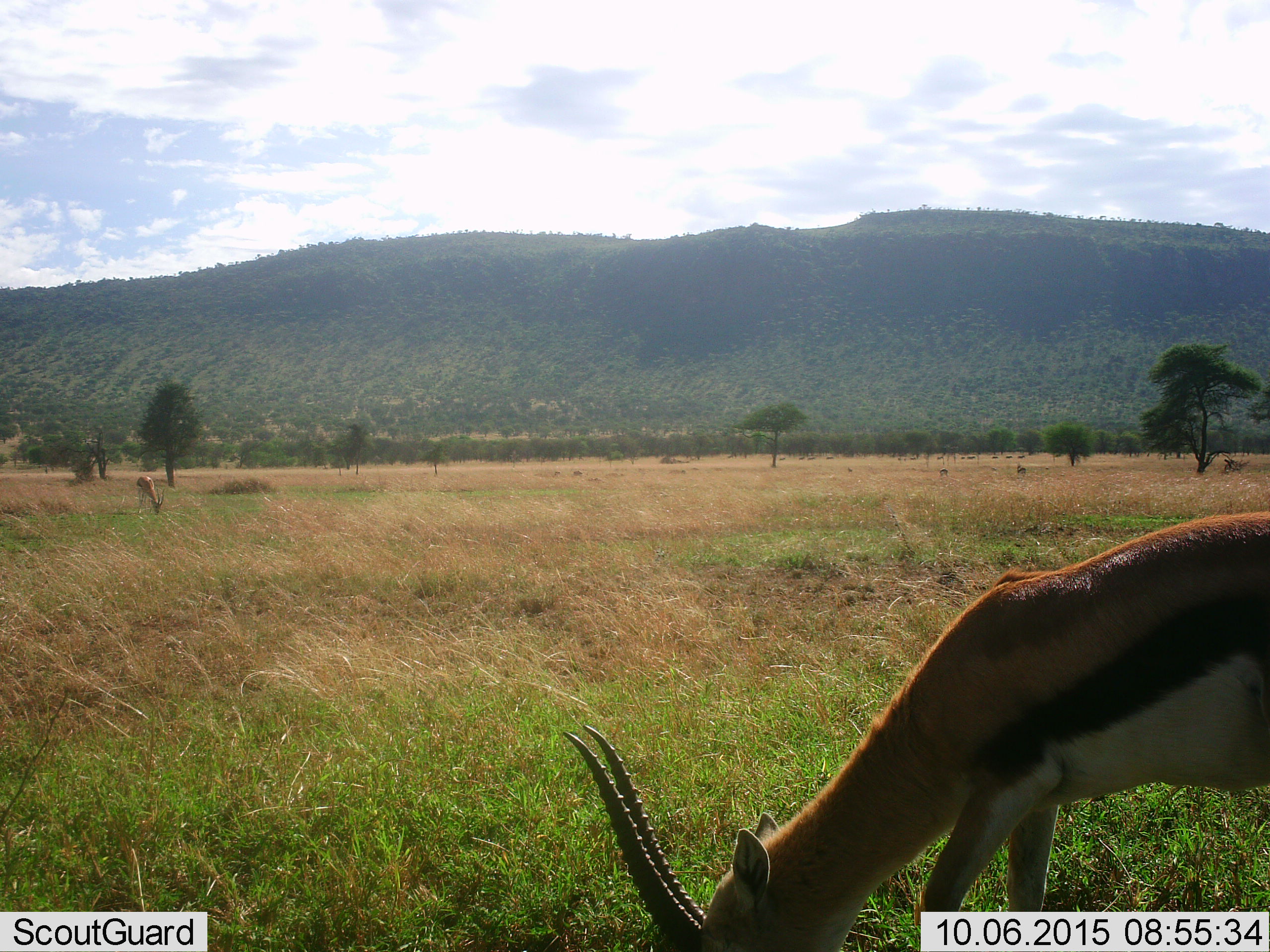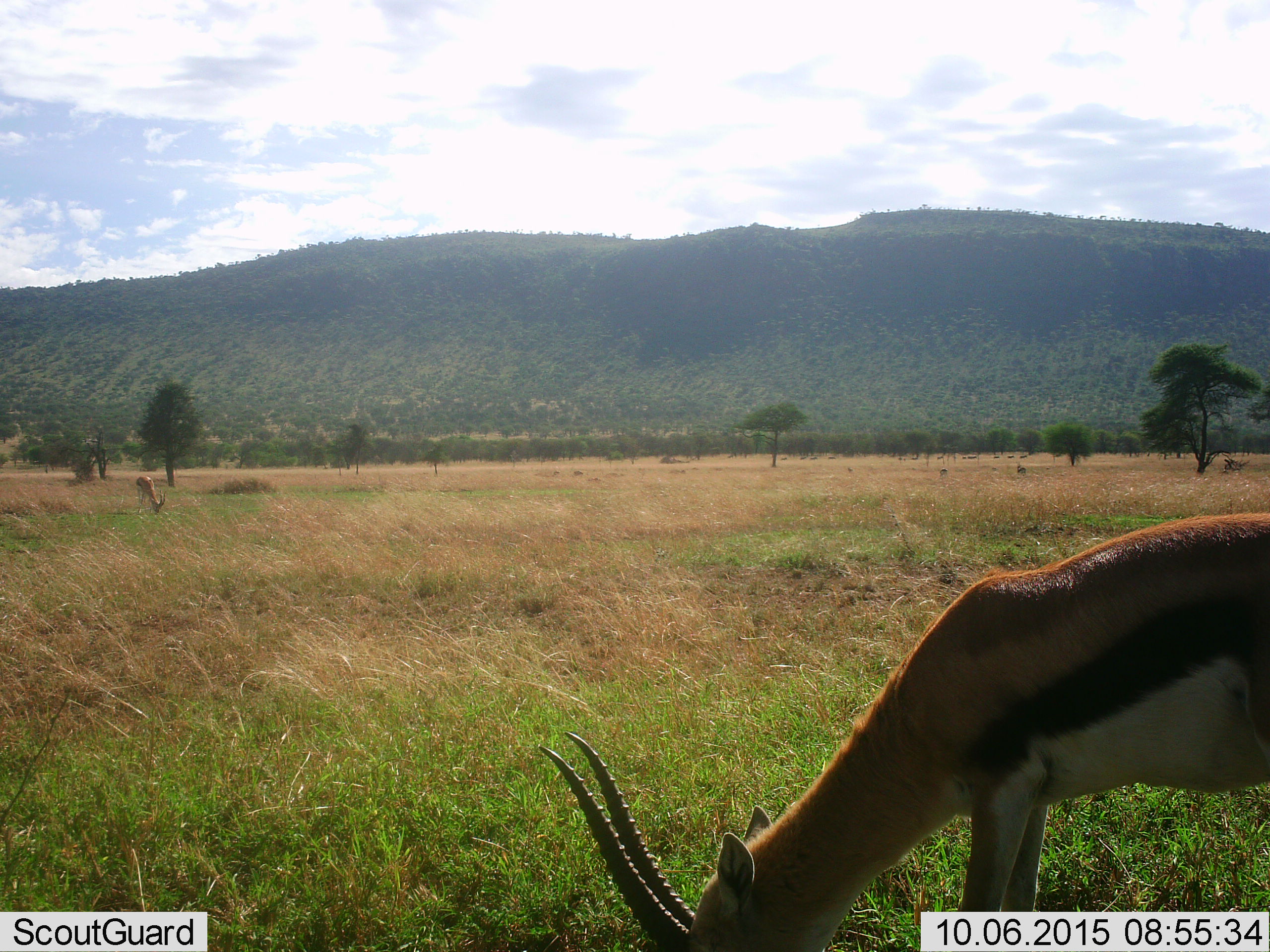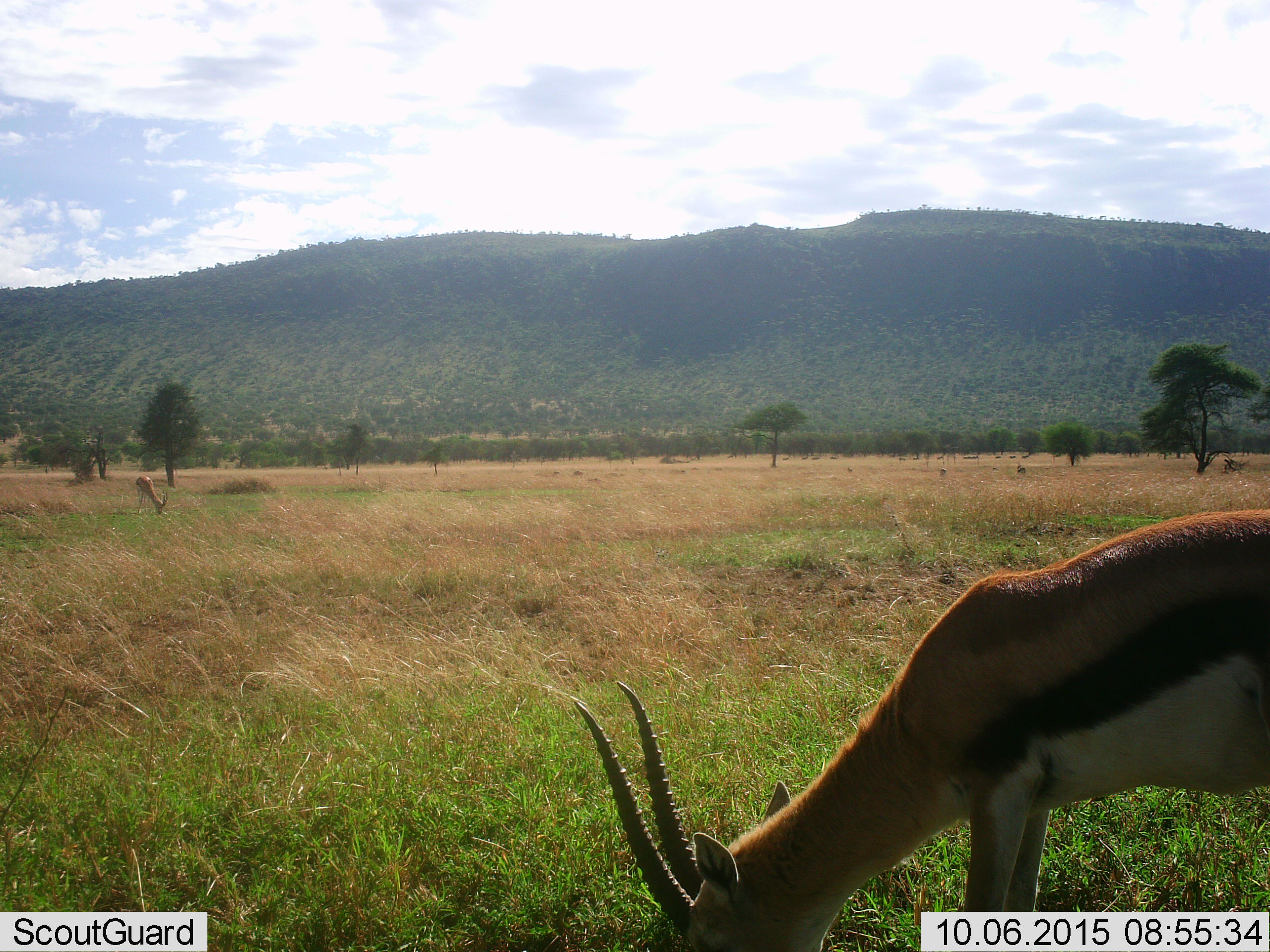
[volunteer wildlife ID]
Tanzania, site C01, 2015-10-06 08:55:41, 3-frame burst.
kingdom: Animalia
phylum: Chordata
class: Mammalia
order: Artiodactyla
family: Bovidae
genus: Eudorcas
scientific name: Eudorcas thomsonii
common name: thomson's gazelle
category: gazellethomsons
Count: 2.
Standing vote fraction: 27%.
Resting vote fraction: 7%.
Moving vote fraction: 20%.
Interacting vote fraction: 7%.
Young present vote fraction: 0%.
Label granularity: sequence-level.